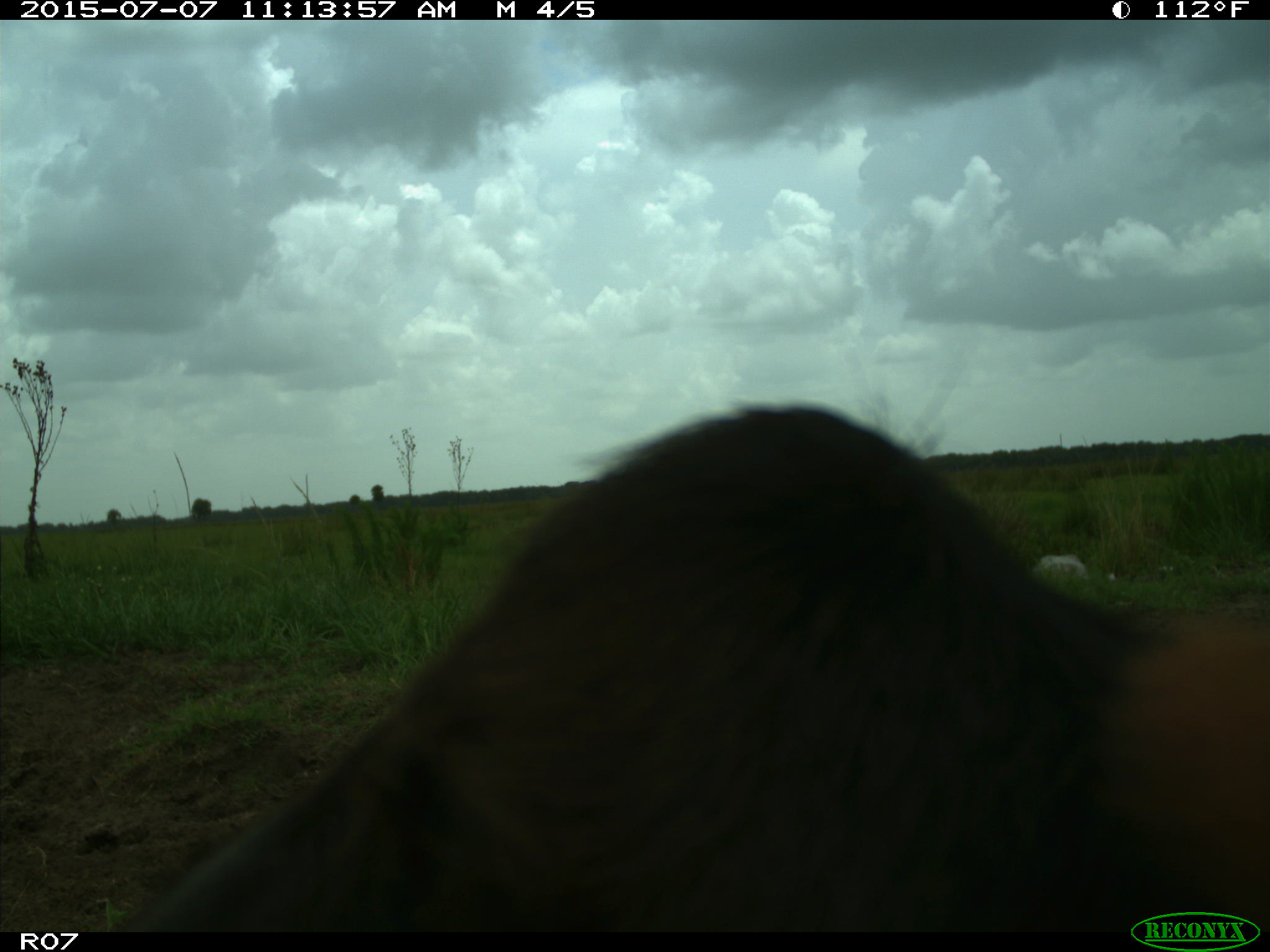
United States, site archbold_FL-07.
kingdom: Animalia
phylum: Chordata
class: Mammalia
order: Artiodactyla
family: Bovidae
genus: Bos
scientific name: Bos taurus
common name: domestic cow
Bos taurus (domestic cow).